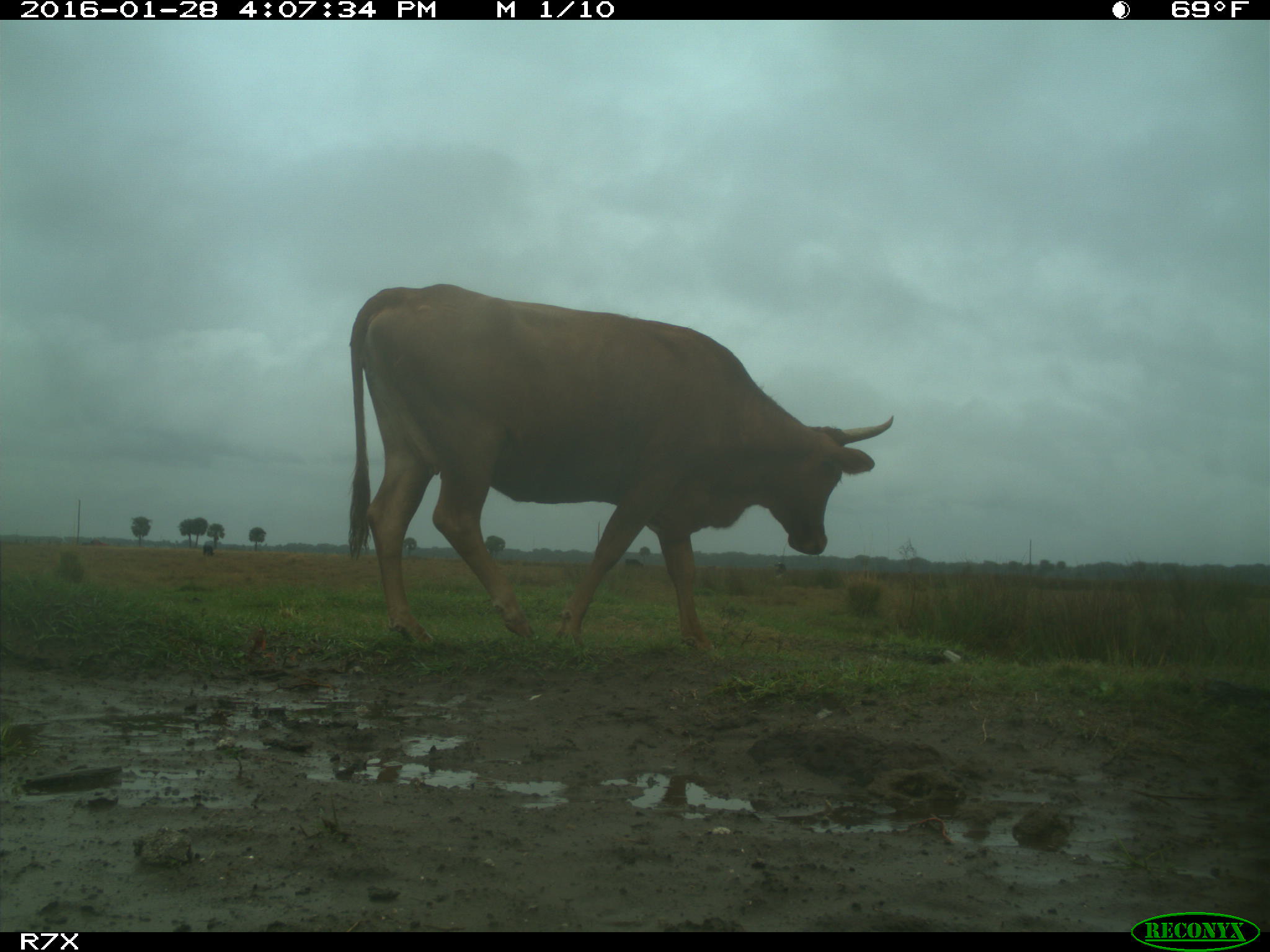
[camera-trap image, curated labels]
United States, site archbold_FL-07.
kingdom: Animalia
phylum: Chordata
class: Mammalia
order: Artiodactyla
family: Bovidae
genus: Bos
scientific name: Bos taurus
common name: domestic cow